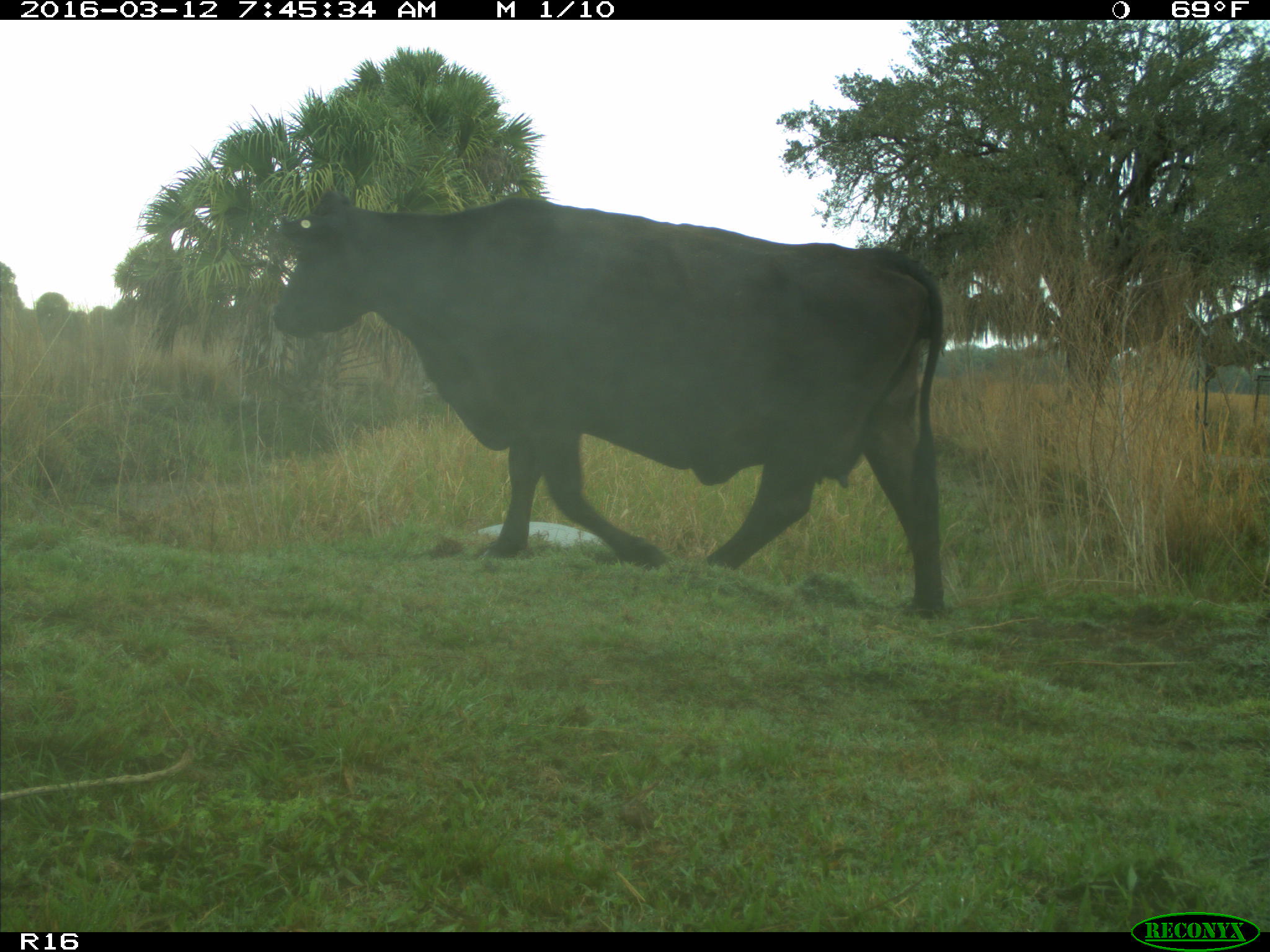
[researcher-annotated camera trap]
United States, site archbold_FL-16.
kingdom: Animalia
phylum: Chordata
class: Mammalia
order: Artiodactyla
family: Bovidae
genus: Bos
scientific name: Bos taurus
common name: domestic cow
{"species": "Bos taurus (domestic cow)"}